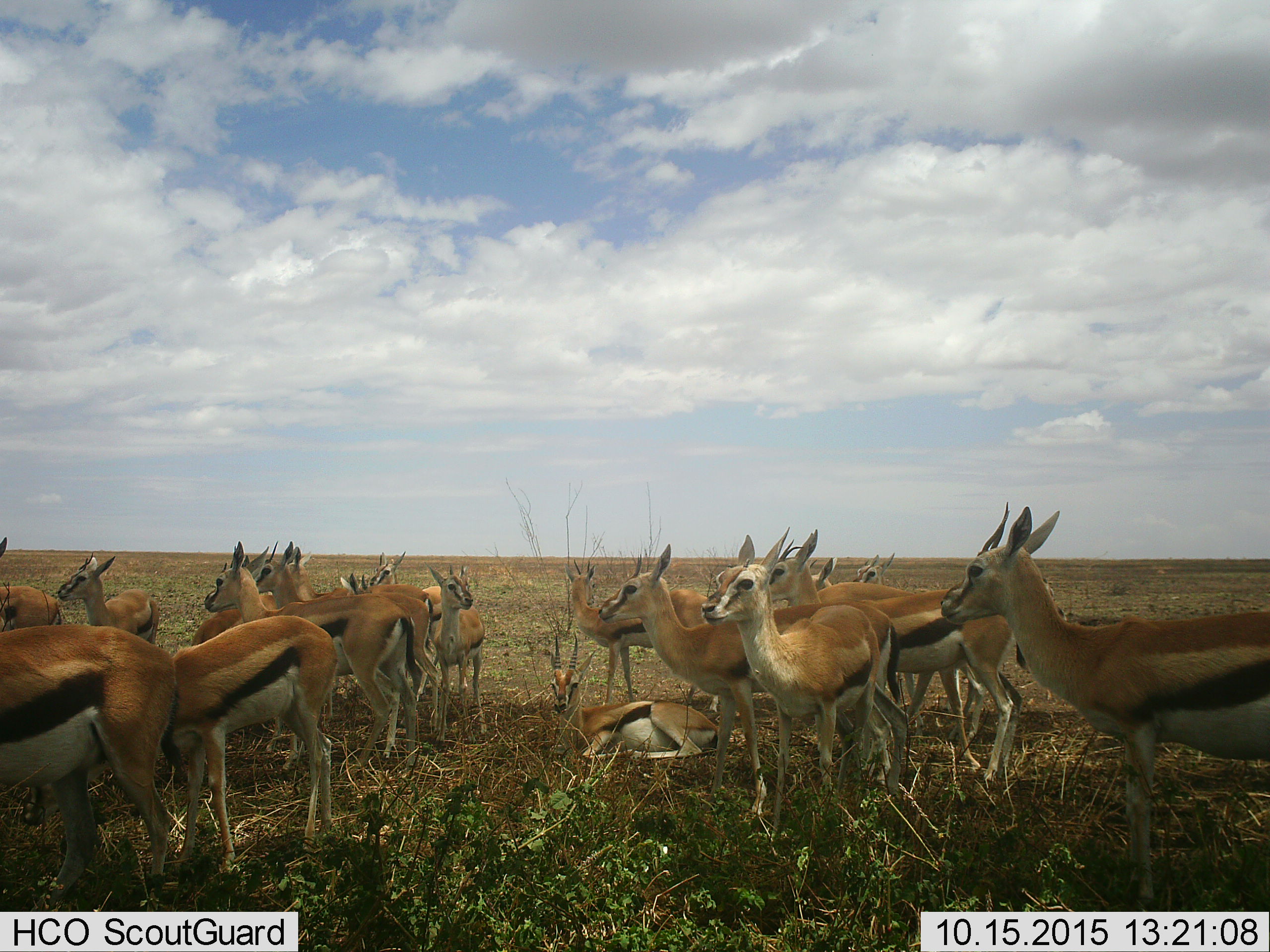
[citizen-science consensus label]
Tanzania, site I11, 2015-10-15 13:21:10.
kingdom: Animalia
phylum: Chordata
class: Mammalia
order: Artiodactyla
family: Bovidae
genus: Eudorcas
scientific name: Eudorcas thomsonii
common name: thomson's gazelle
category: gazellethomsons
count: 11-50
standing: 100%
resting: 80%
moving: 20%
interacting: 20%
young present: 40%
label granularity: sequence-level